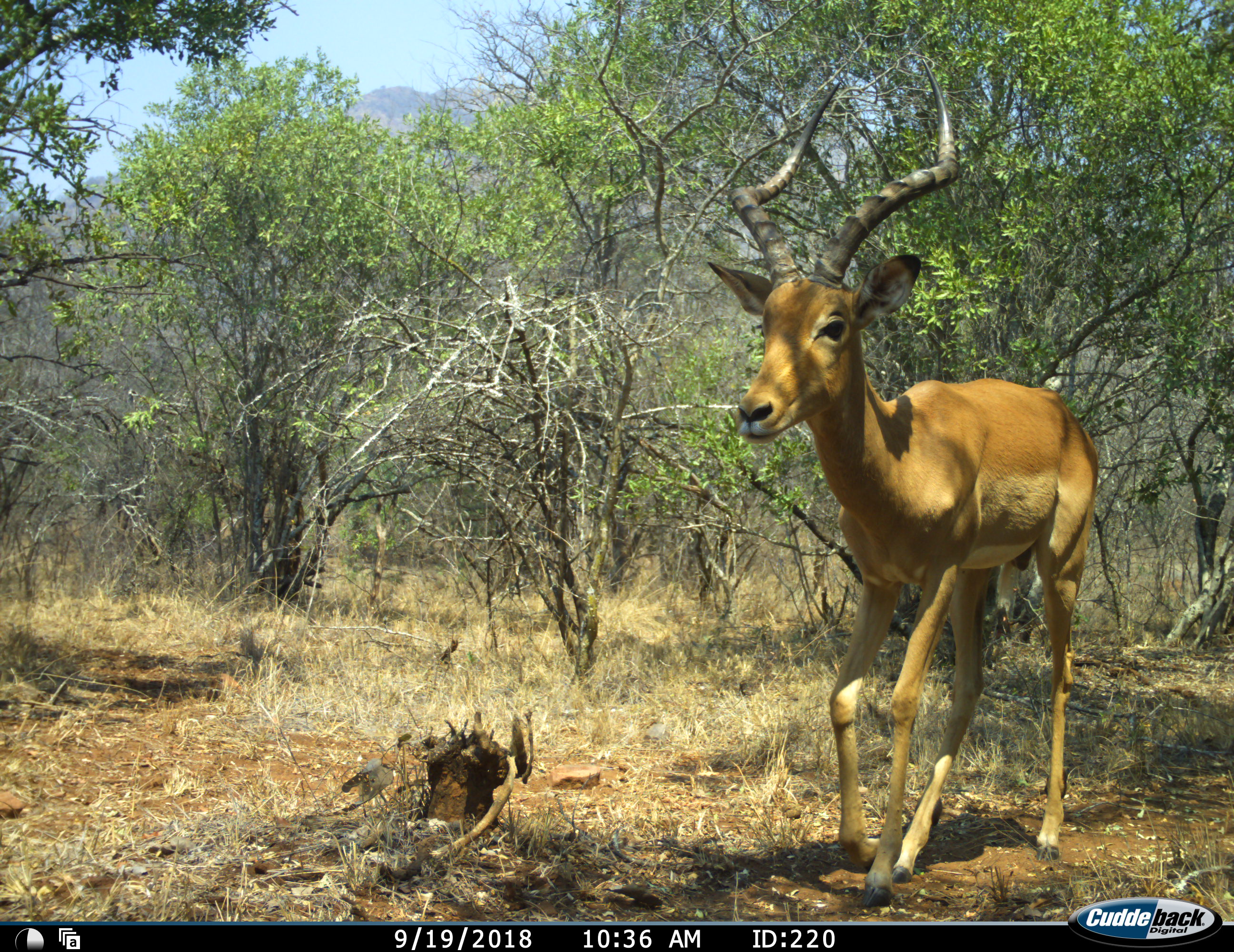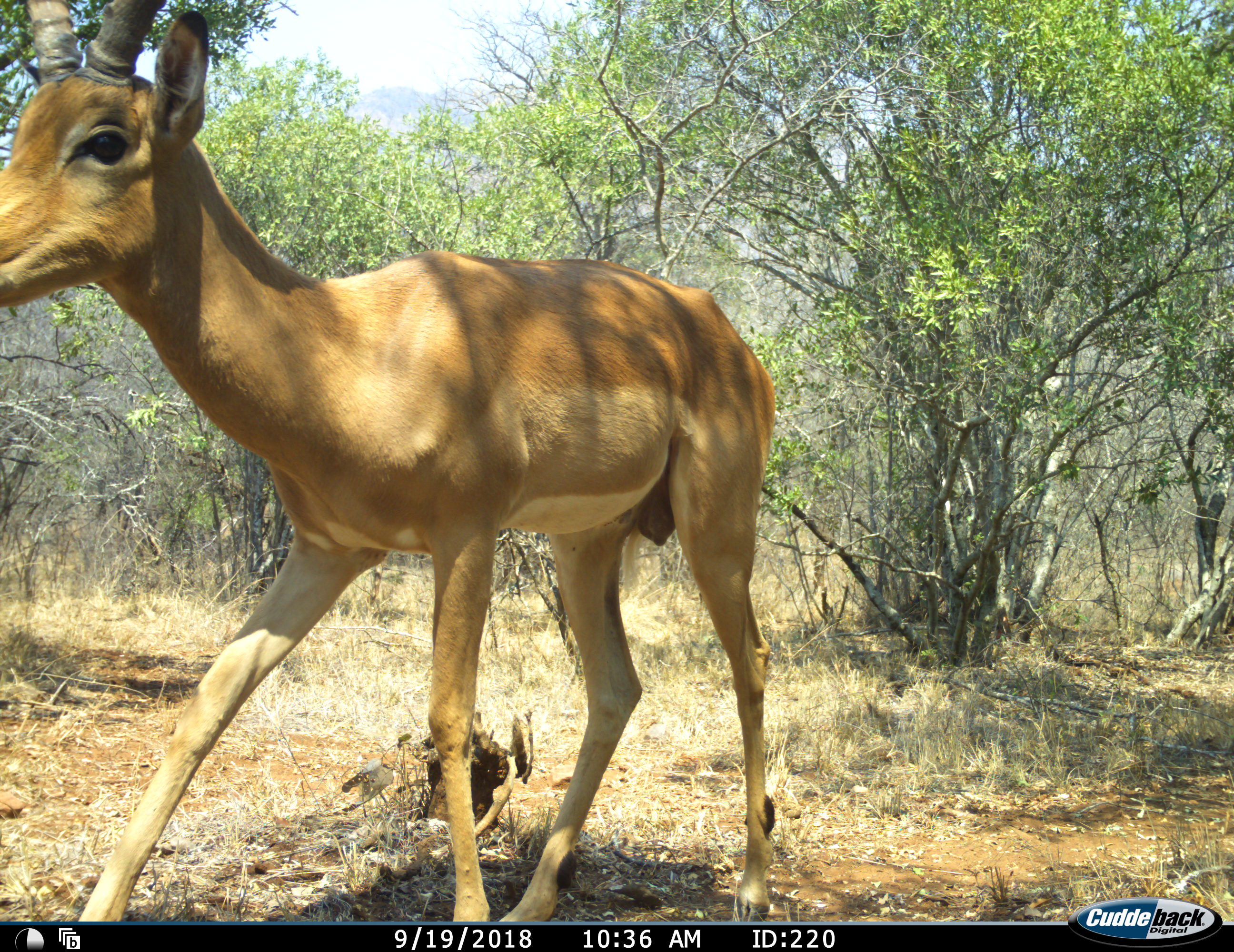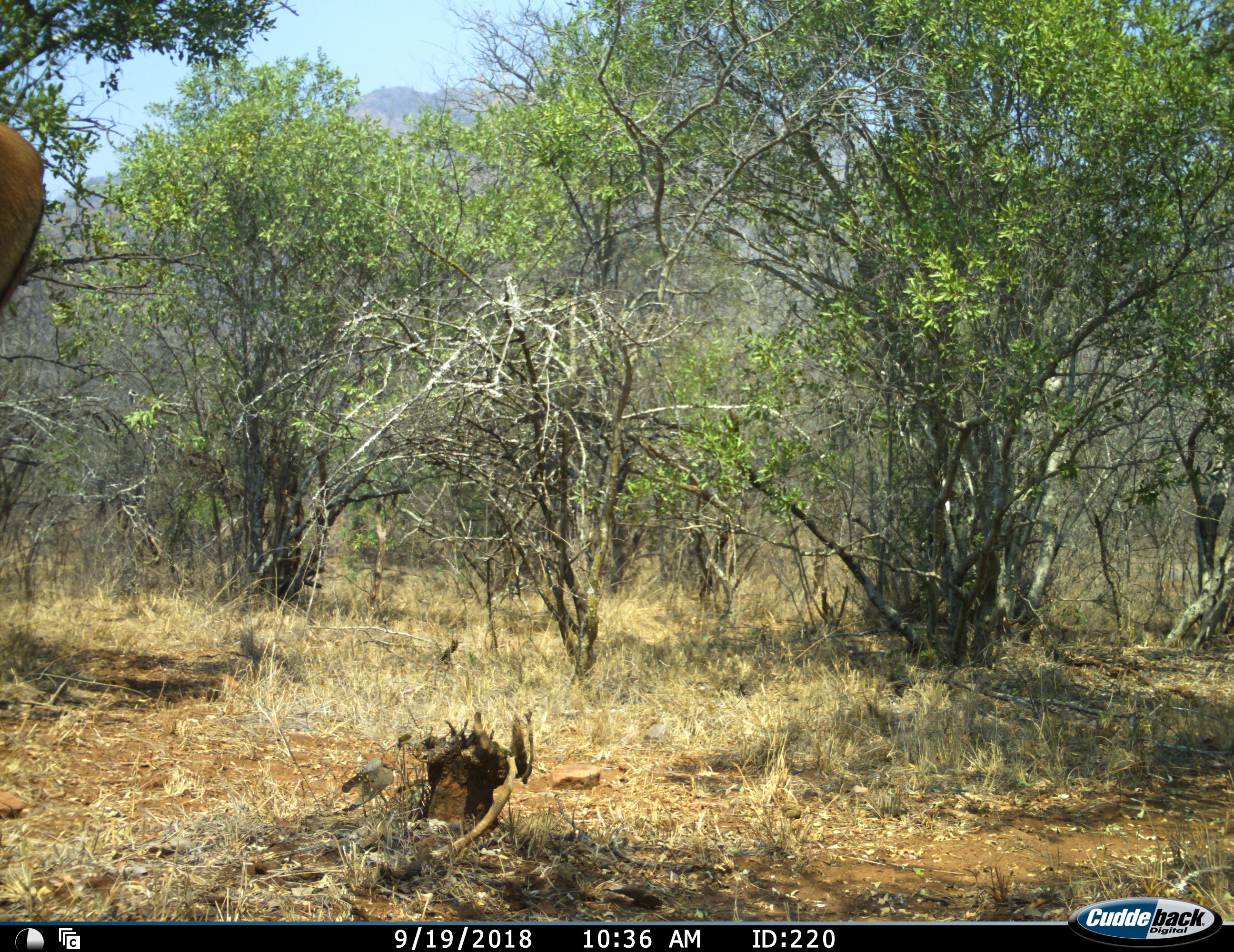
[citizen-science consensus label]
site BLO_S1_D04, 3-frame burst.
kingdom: Animalia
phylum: Chordata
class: Mammalia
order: Artiodactyla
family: Bovidae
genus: Aepyceros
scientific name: Aepyceros melampus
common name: impala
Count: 1.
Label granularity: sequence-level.